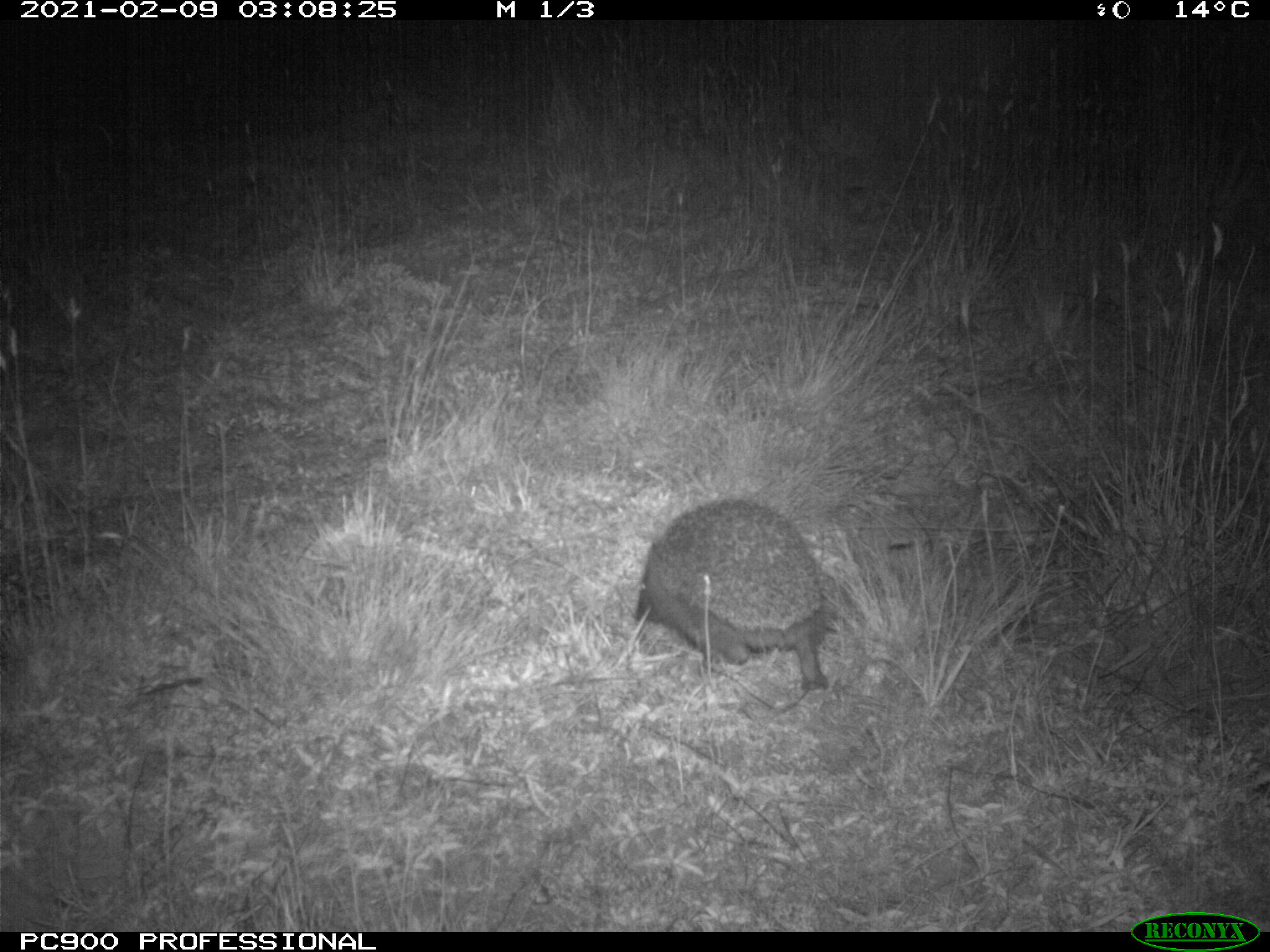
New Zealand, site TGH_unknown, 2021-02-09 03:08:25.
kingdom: Animalia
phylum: Chordata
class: Mammalia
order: Eulipotyphla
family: Erinaceidae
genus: Erinaceus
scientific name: Erinaceus europaeus europaeus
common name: european hedgehog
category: hedgehog